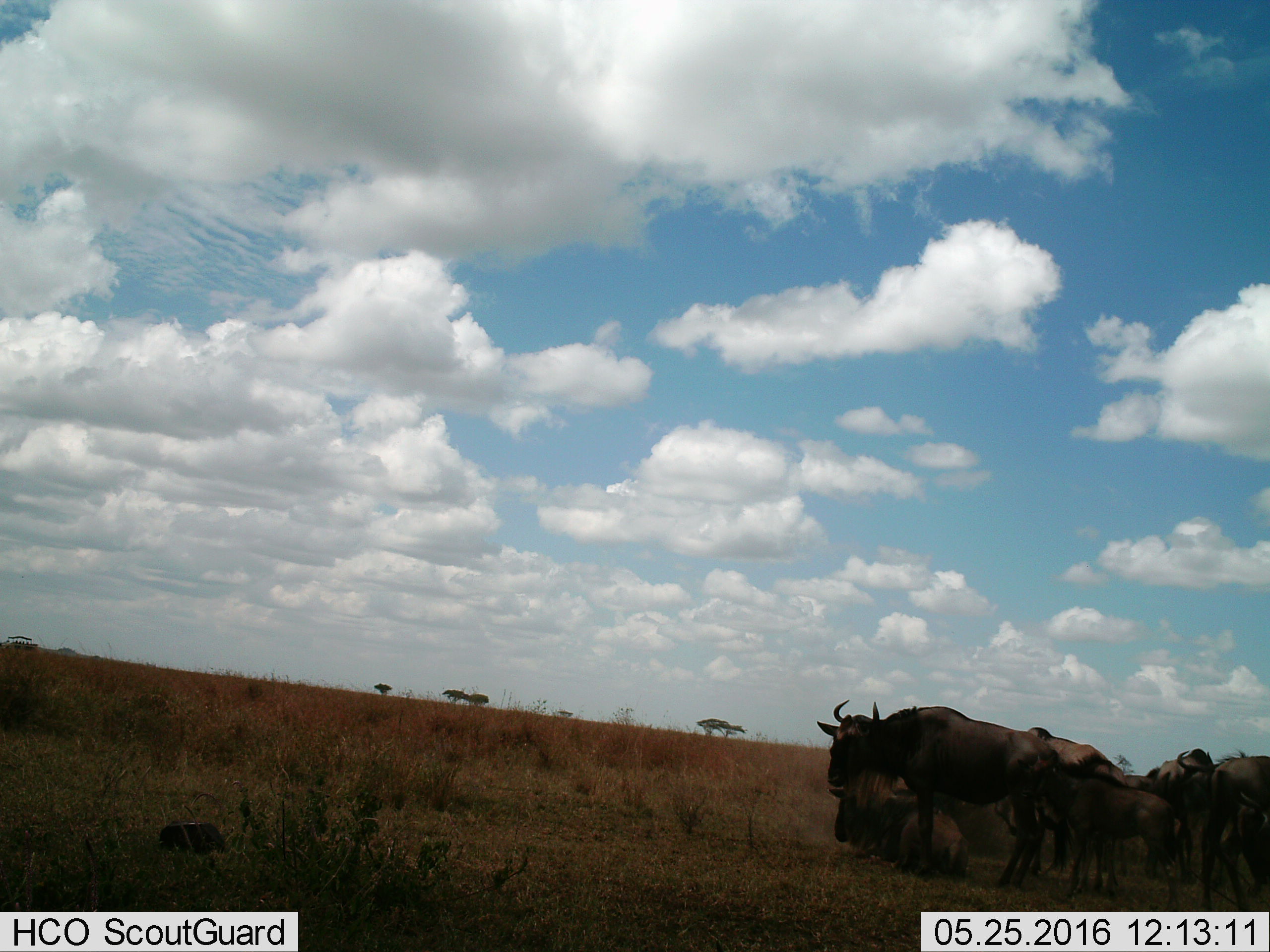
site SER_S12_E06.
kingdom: Animalia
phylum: Chordata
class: Mammalia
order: Artiodactyla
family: Bovidae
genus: Connochaetes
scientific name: Connochaetes taurinus taurinus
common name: blue wildebeest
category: wildebeestblue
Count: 8.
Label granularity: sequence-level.